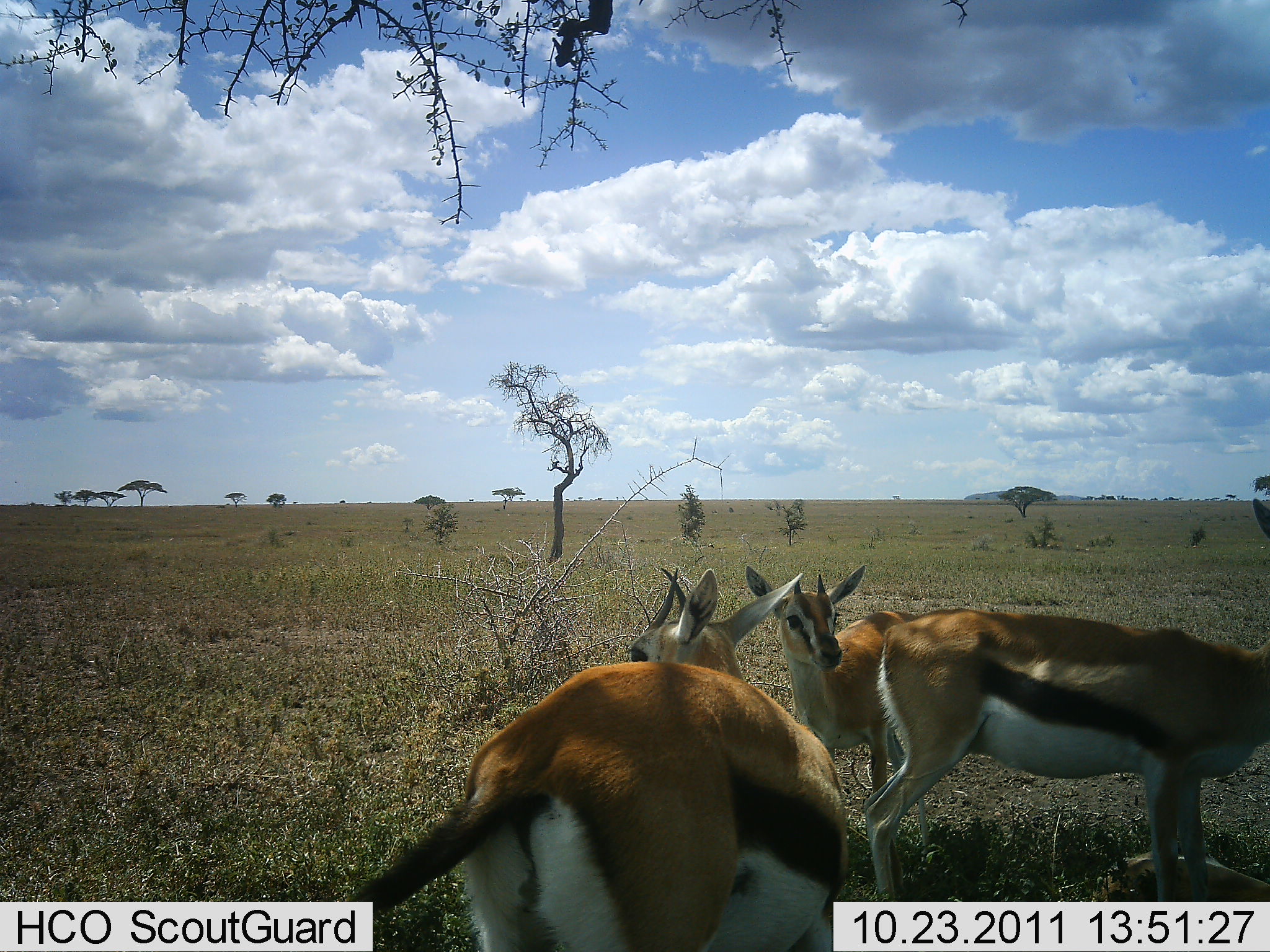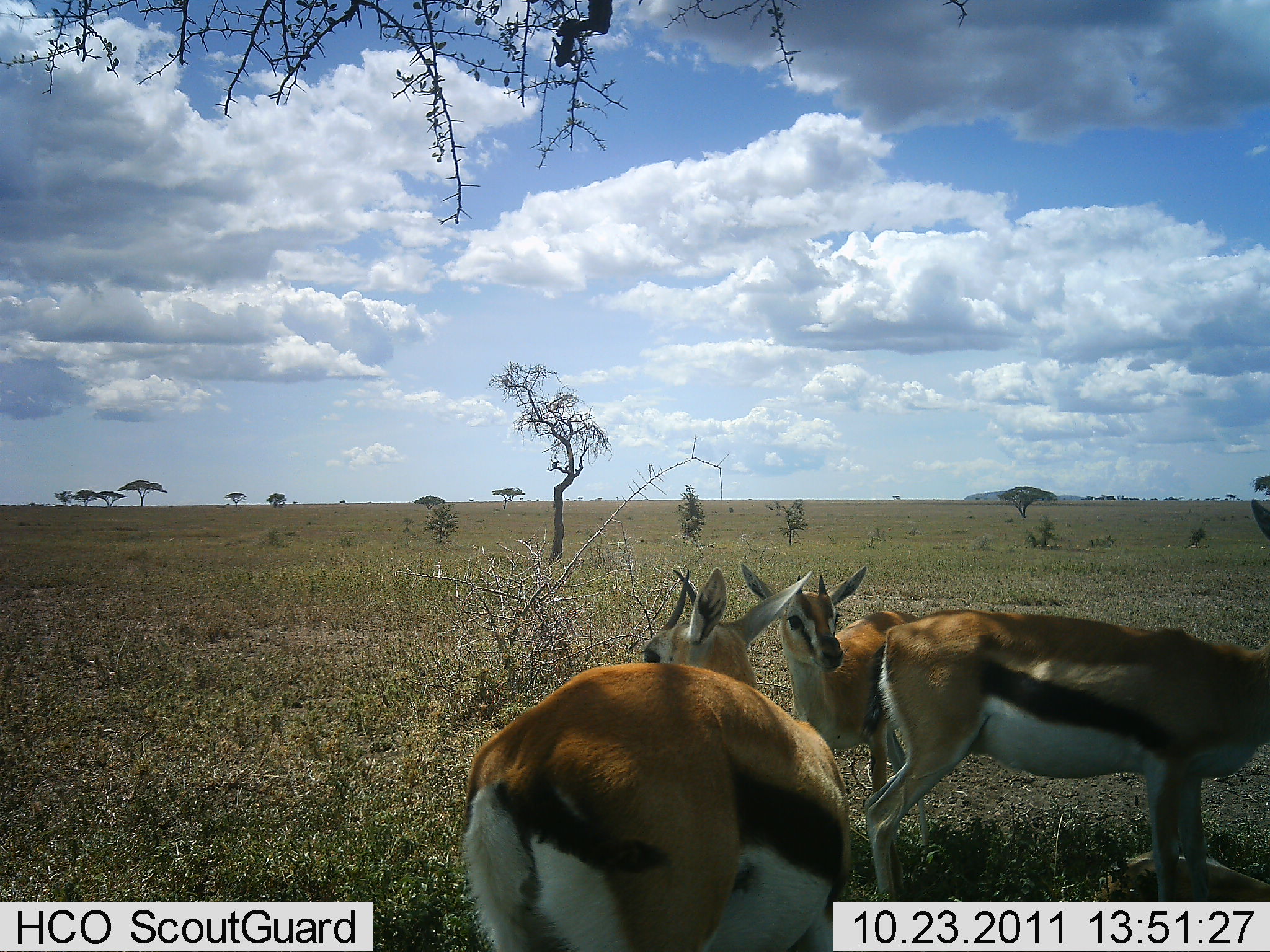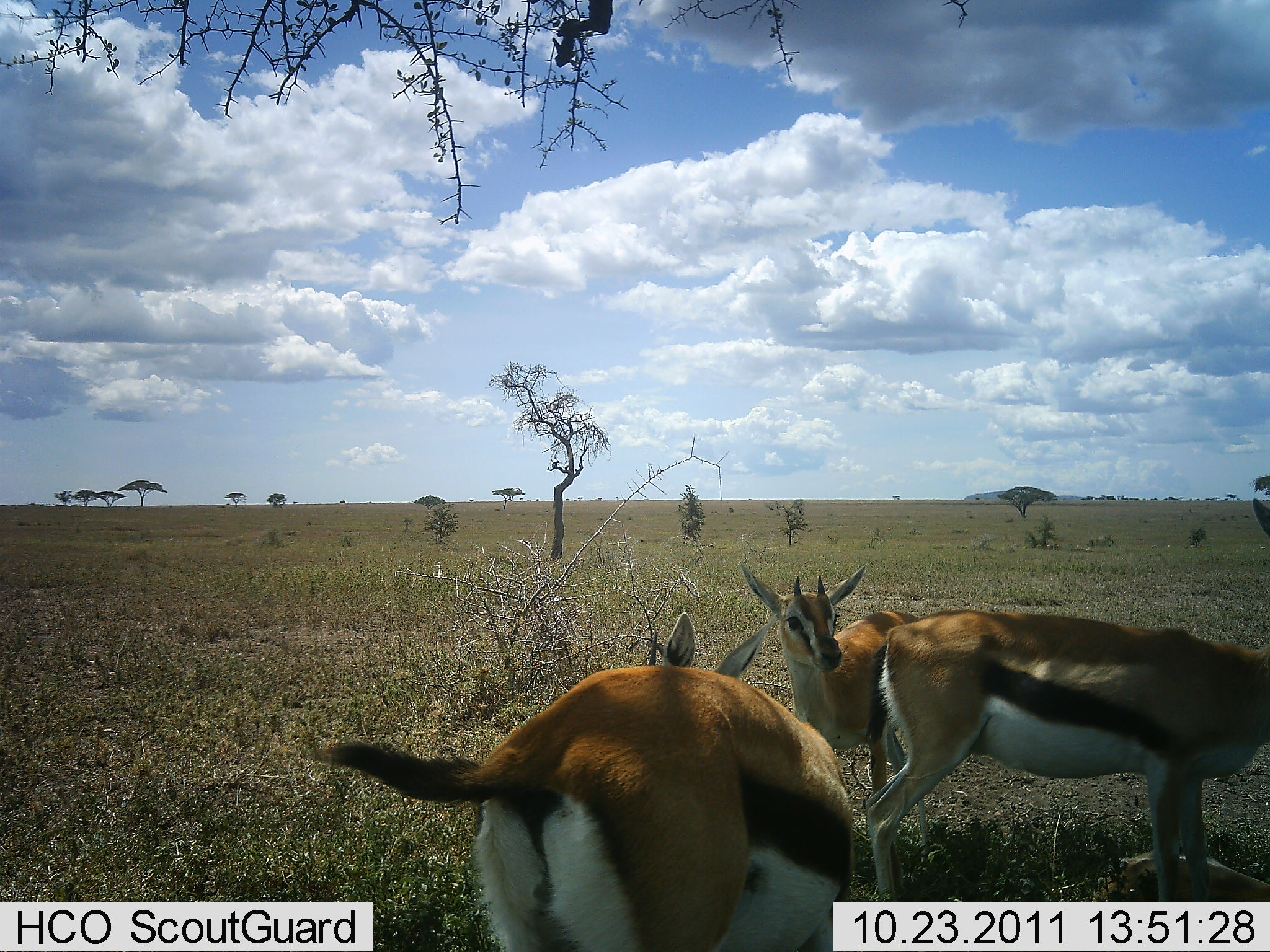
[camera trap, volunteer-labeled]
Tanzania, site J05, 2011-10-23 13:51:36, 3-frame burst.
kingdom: Animalia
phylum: Chordata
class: Mammalia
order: Artiodactyla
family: Bovidae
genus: Eudorcas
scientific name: Eudorcas thomsonii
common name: thomson's gazelle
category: gazellethomsons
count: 3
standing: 87%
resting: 0%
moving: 13%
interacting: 0%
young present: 20%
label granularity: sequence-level